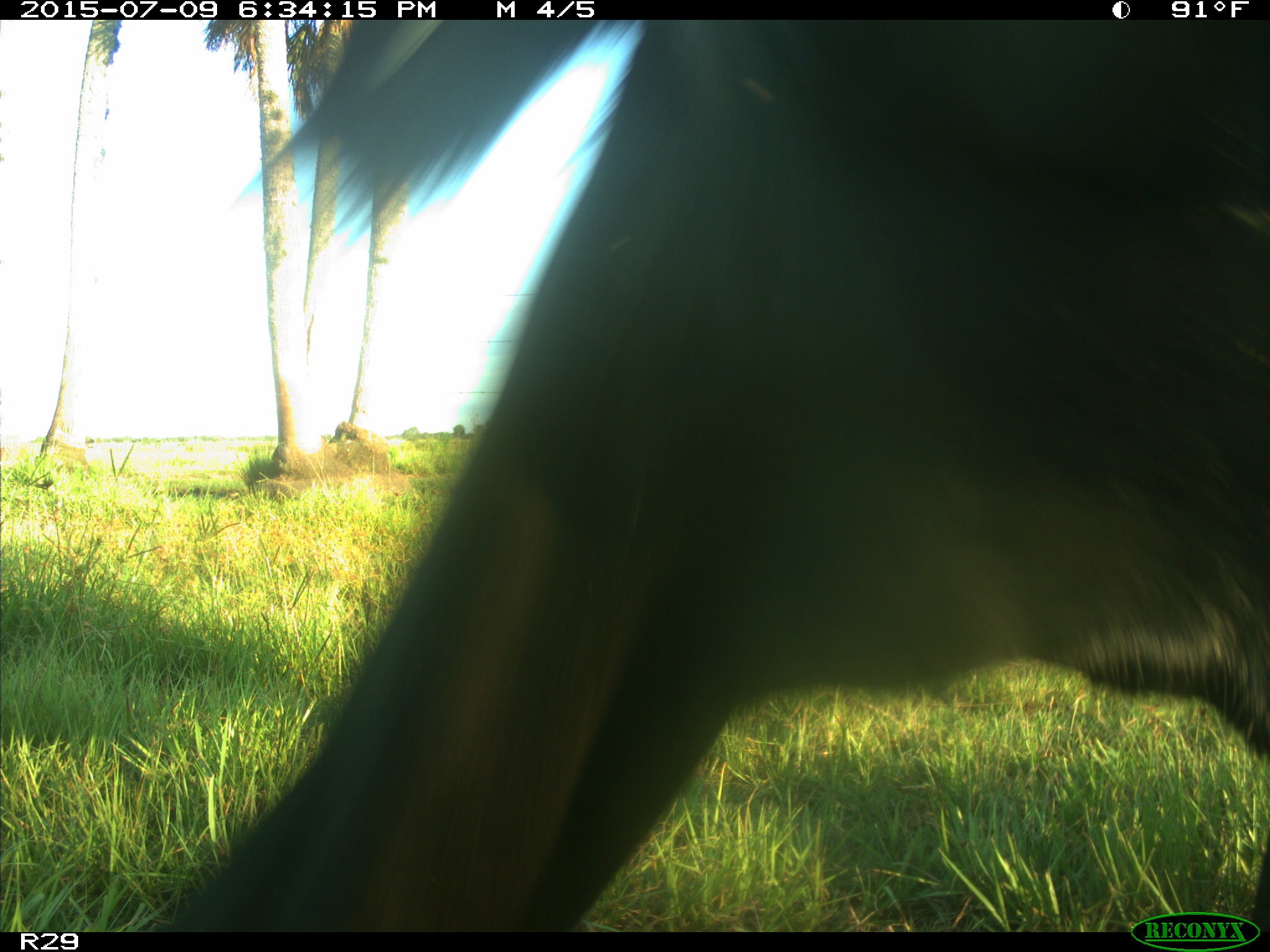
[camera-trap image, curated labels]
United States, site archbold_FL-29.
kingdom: Animalia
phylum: Chordata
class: Mammalia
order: Artiodactyla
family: Bovidae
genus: Bos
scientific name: Bos taurus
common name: domestic cow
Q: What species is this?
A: Bos taurus (domestic cow).